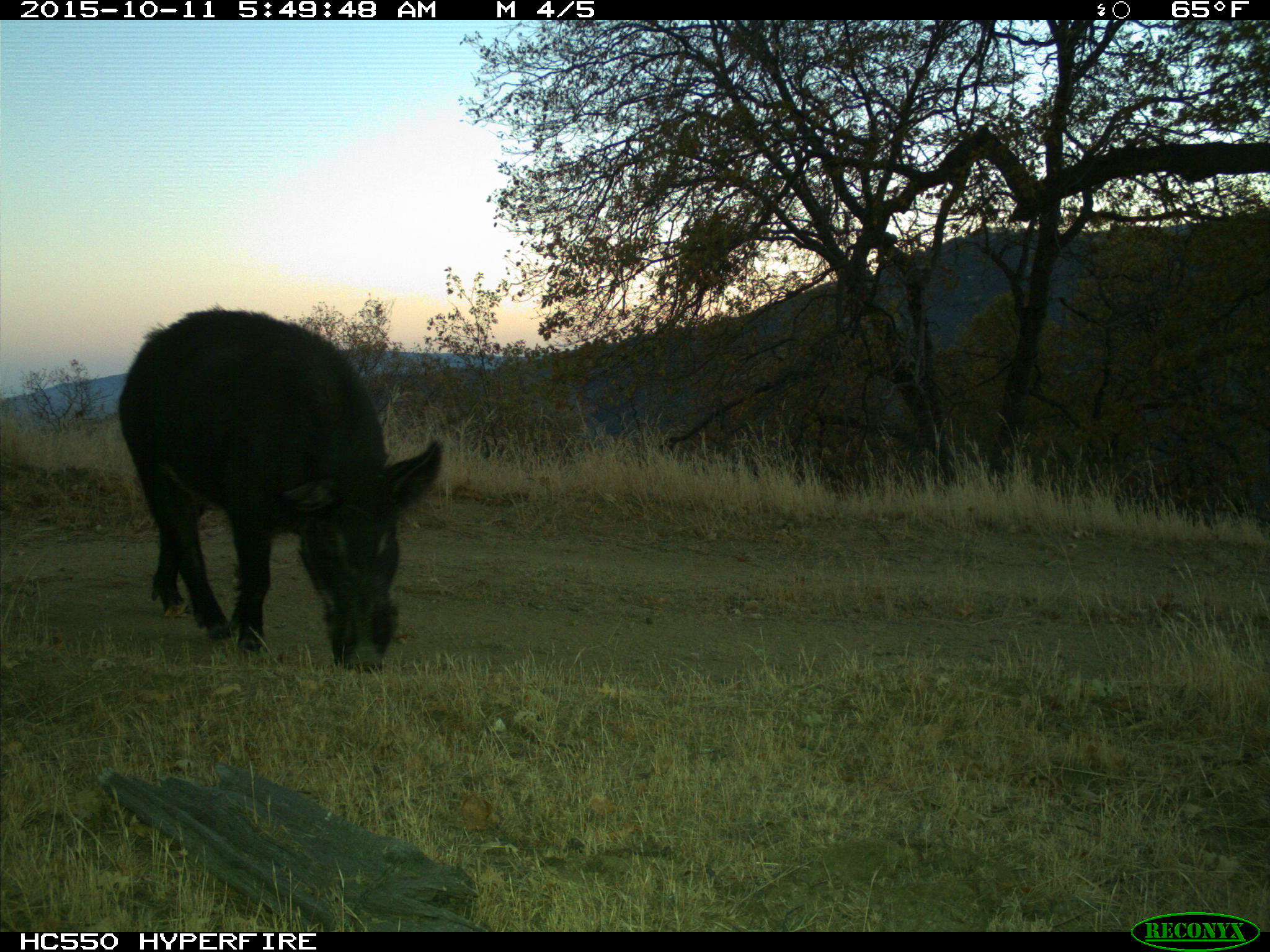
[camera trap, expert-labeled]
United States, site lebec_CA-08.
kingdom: Animalia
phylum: Chordata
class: Mammalia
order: Artiodactyla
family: Suidae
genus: Sus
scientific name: Sus scrofa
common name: wild boar